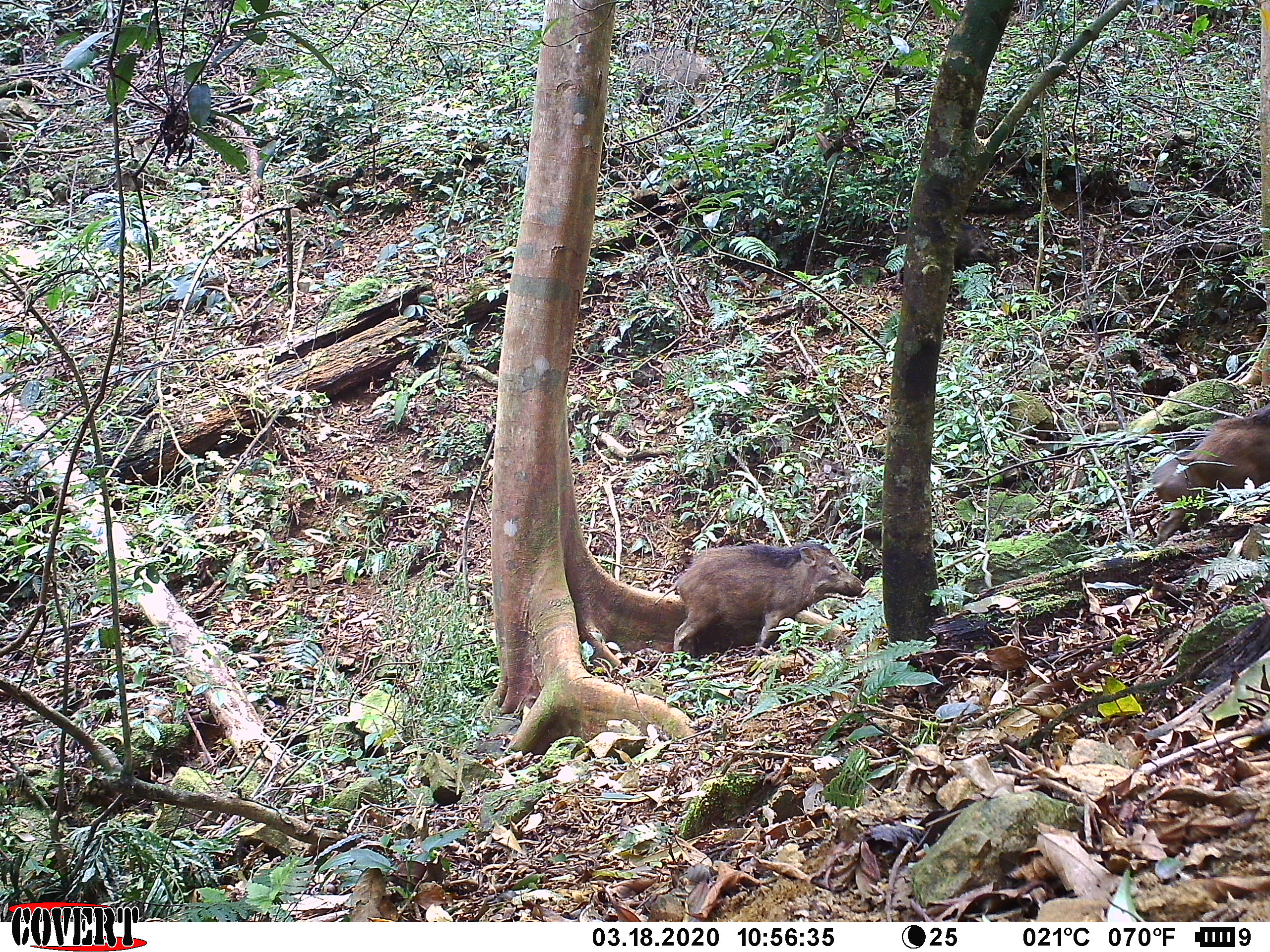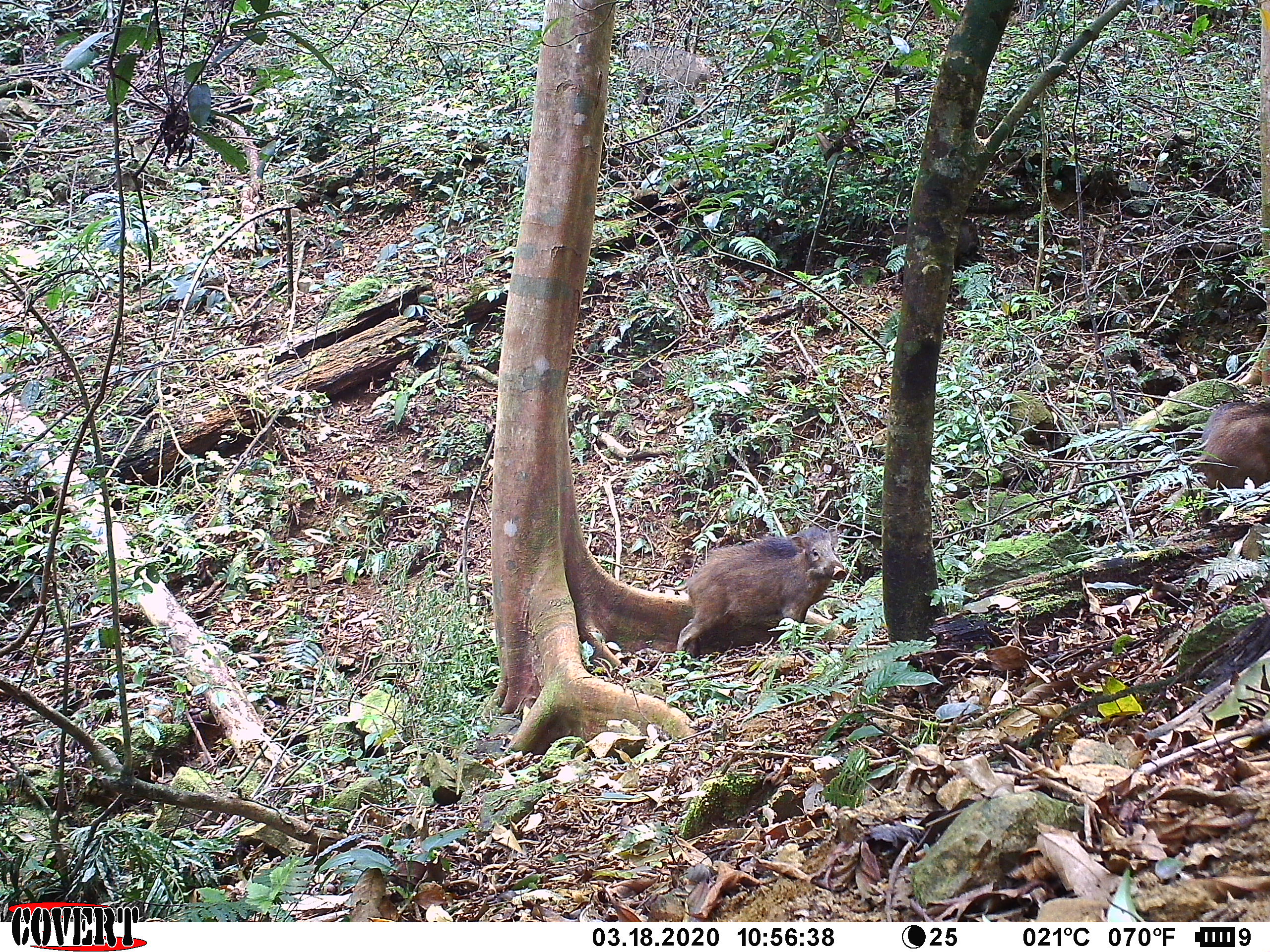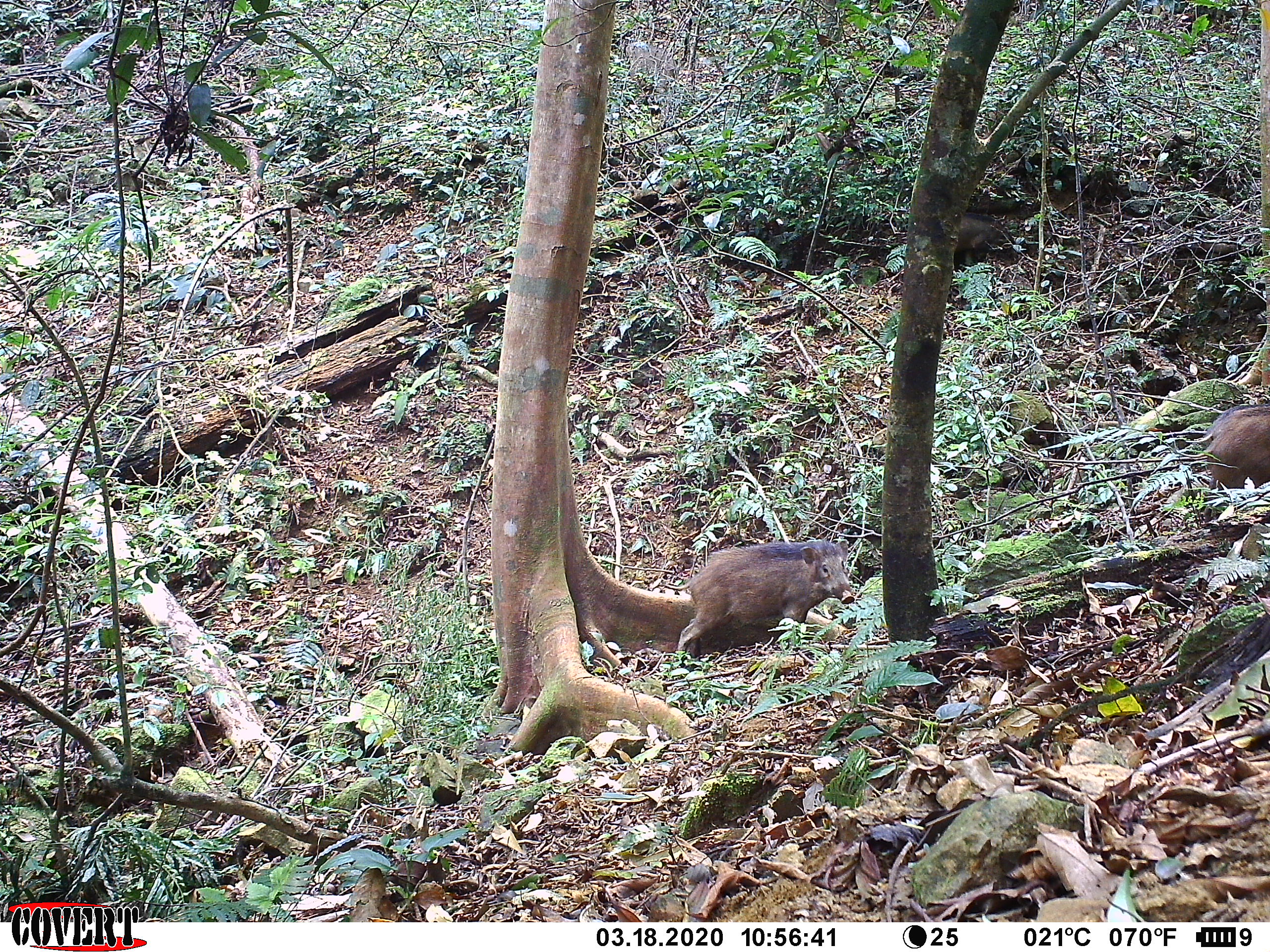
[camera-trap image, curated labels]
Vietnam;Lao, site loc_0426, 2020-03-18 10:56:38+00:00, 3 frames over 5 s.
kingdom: Animalia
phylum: Chordata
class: Mammalia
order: Artiodactyla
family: Suidae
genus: Sus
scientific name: Sus scrofa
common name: eurasian wild pig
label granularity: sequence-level